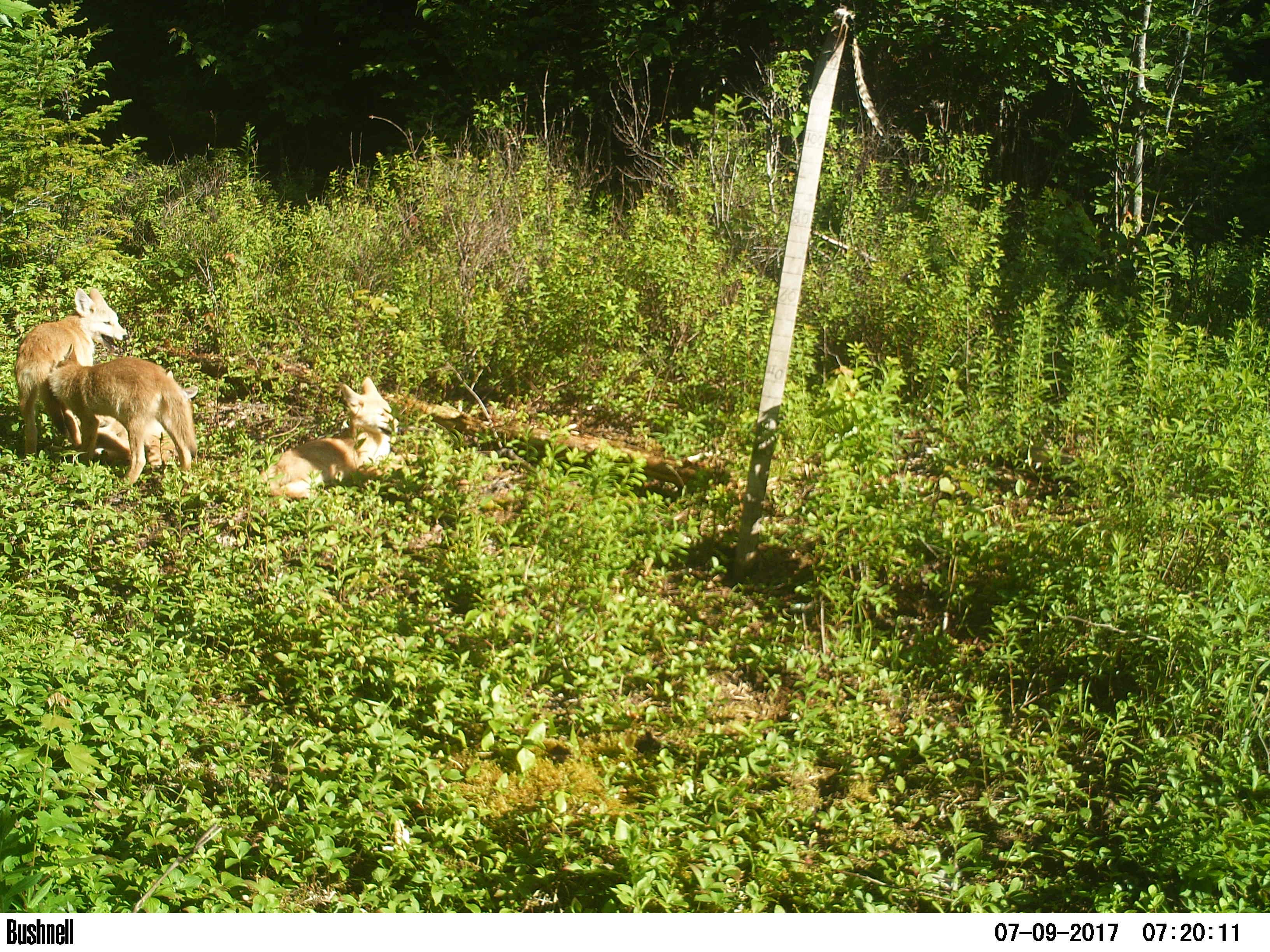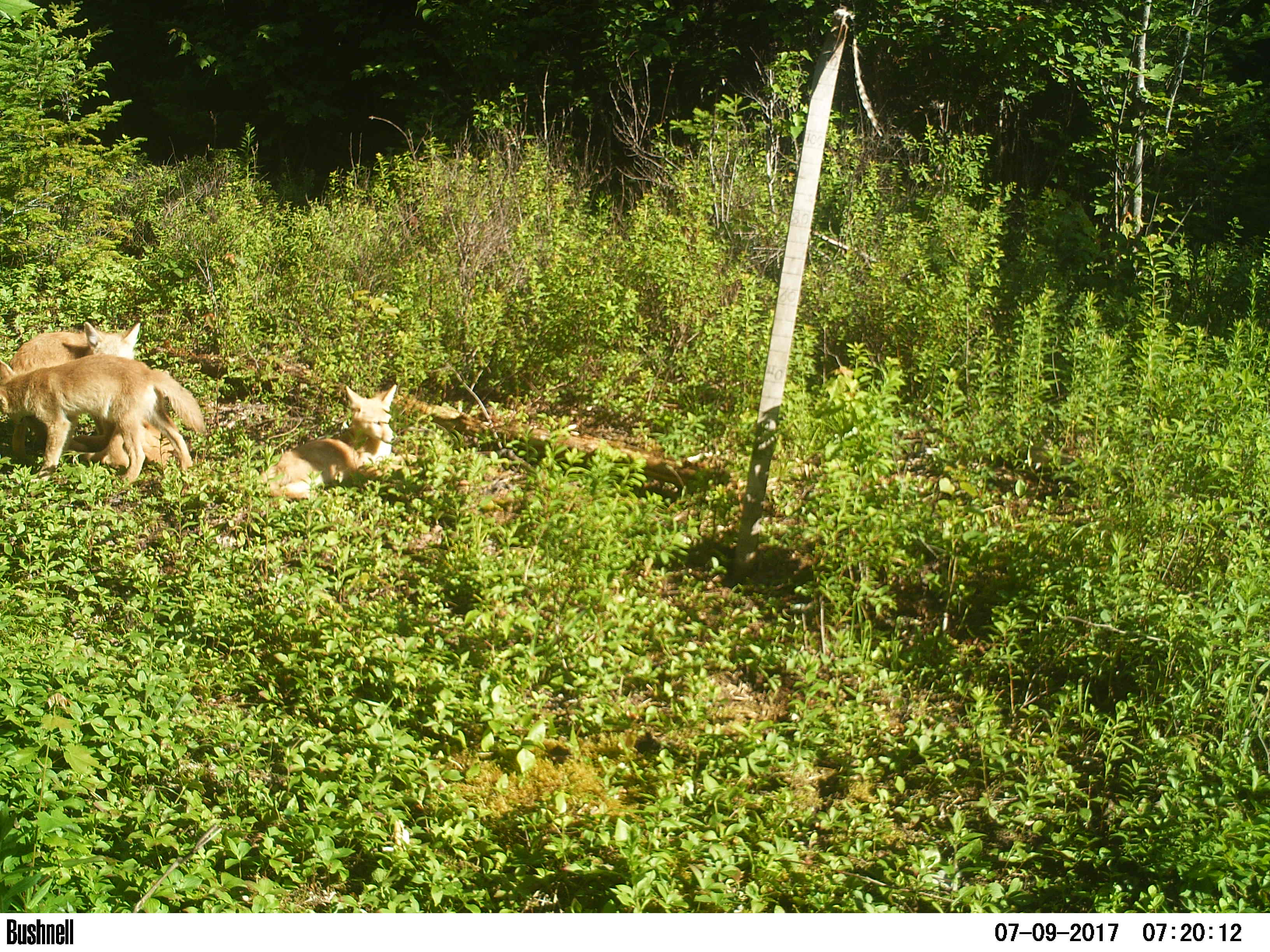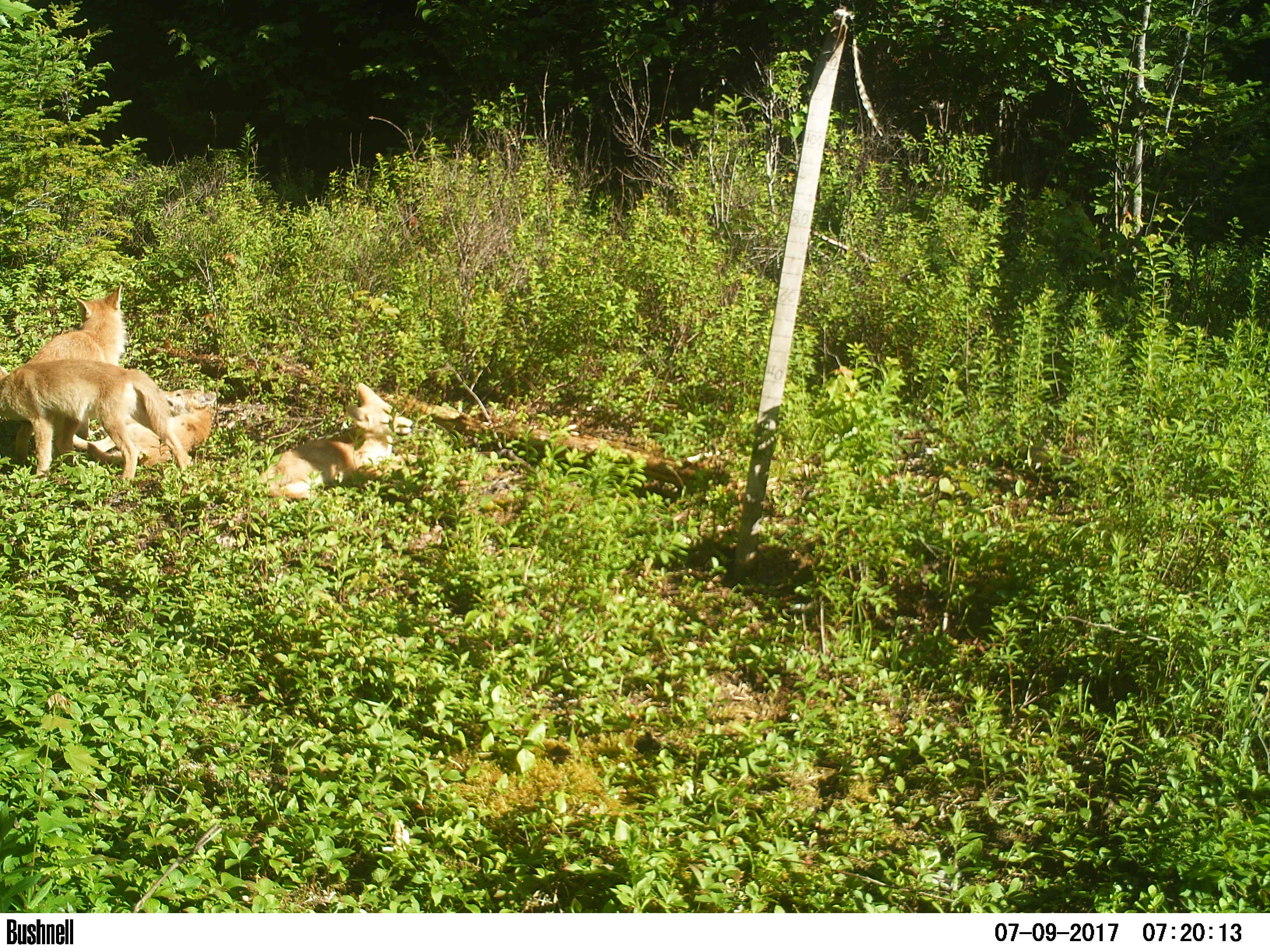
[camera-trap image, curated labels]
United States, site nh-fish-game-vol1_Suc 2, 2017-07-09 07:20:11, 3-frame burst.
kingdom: Animalia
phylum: Chordata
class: Mammalia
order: Carnivora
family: Canidae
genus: Canis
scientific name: Canis latrans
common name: coyote